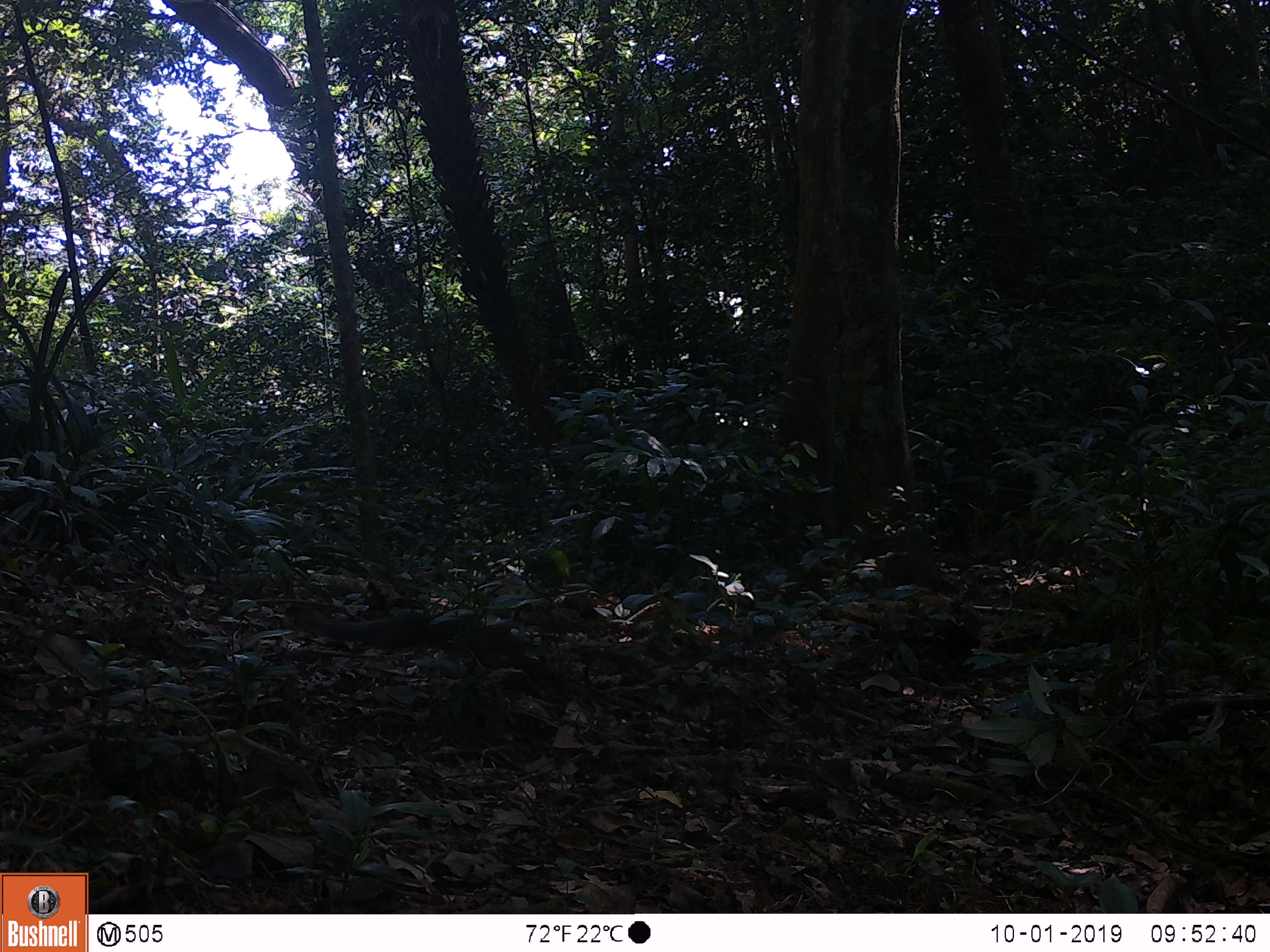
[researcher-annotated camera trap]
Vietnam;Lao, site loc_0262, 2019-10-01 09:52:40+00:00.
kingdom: Animalia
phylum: Chordata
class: Mammalia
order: Rodentia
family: Sciuridae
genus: Callosciurus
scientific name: Callosciurus erythraeus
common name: pallas's squirrel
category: pallass squirrel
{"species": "pallass squirrel (pallas's squirrel) (Callosciurus erythraeus)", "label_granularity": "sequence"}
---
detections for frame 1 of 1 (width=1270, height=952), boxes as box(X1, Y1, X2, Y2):
pallass squirrel: box(292, 611, 547, 676)